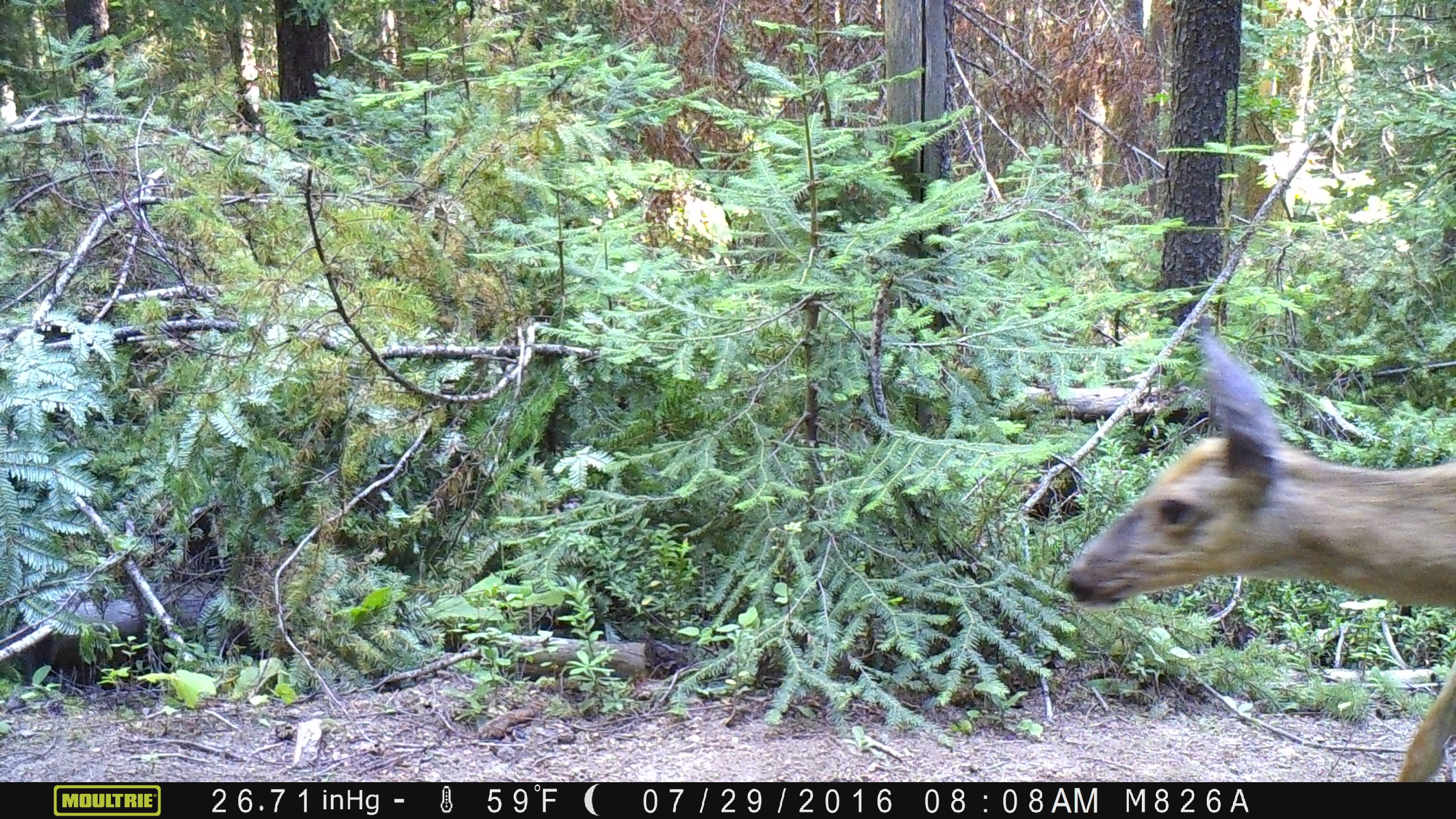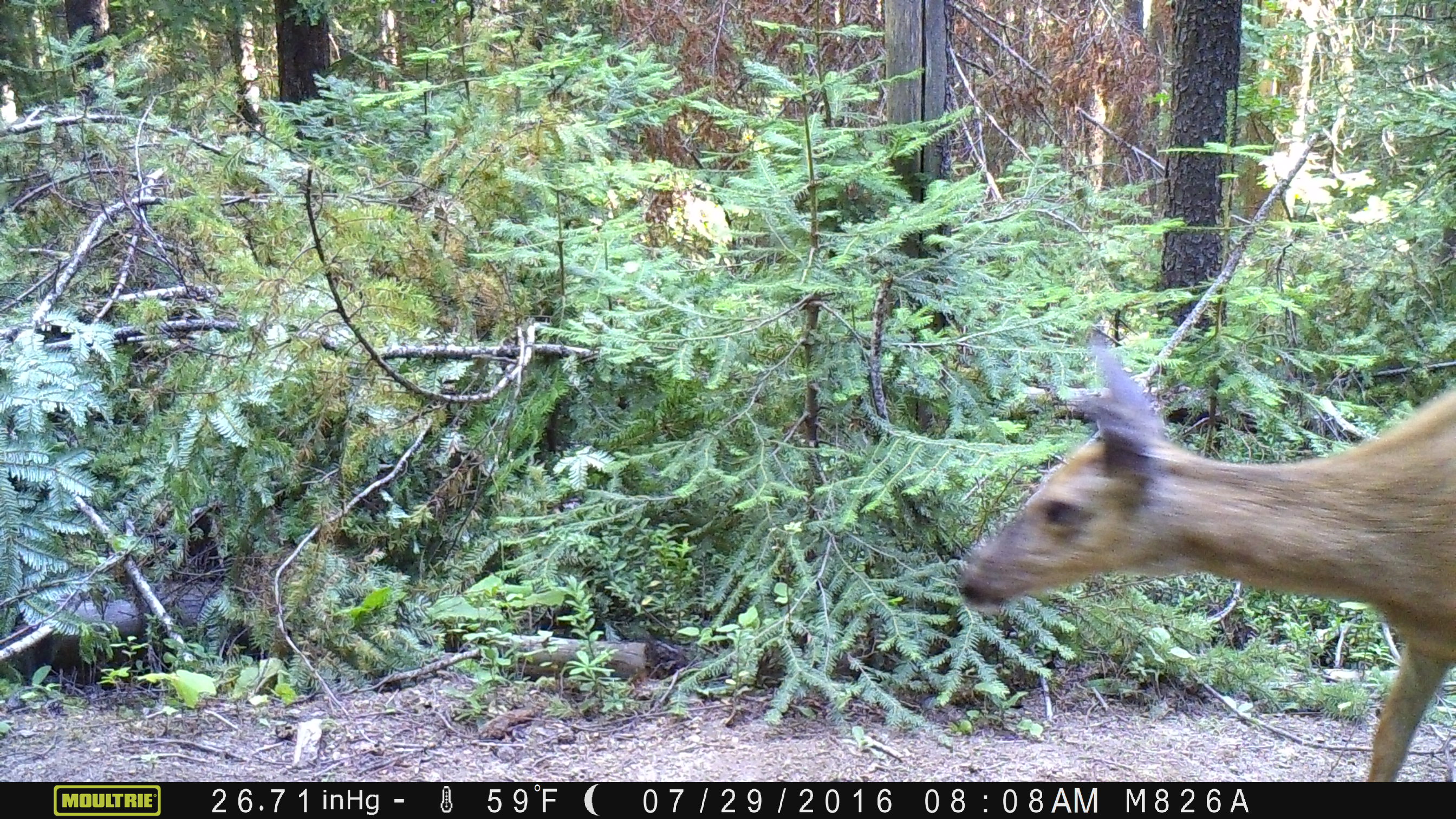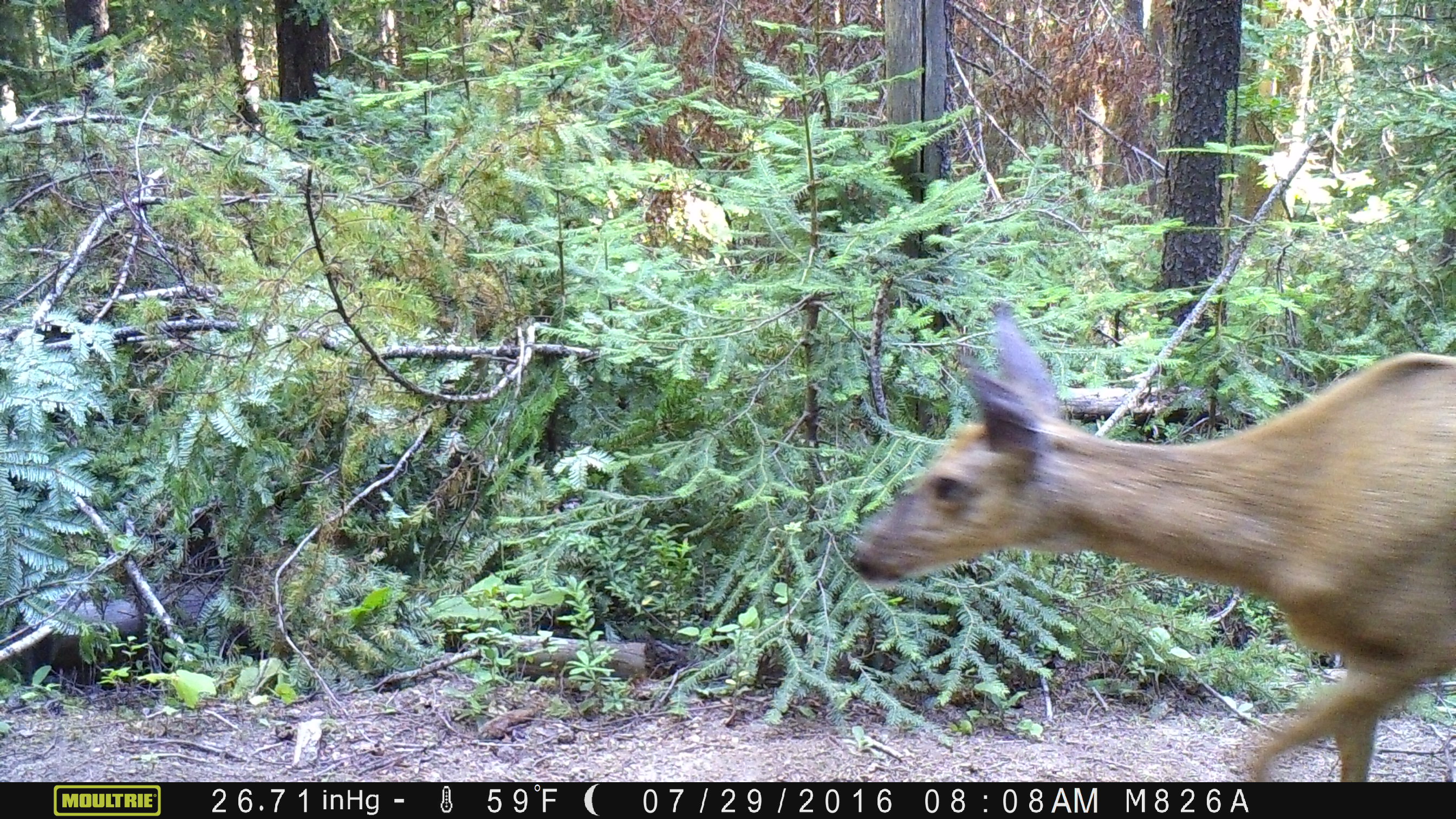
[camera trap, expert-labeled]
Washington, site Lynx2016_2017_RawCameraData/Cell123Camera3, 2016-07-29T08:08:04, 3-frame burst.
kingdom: Animalia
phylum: Chordata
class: Mammalia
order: Artiodactyla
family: Cervidae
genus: Odocoileus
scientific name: Odocoileus hemionus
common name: mule deer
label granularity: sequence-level